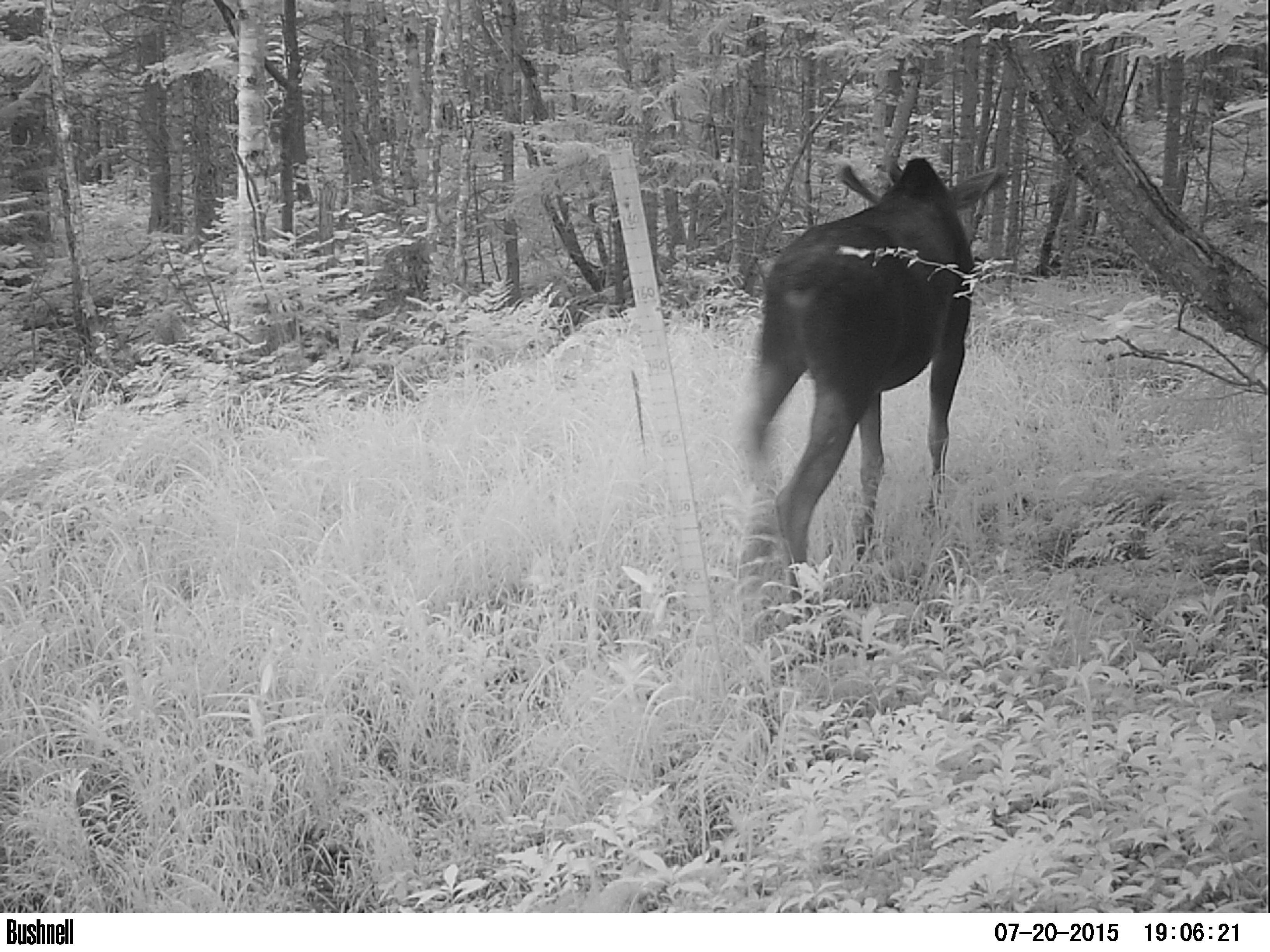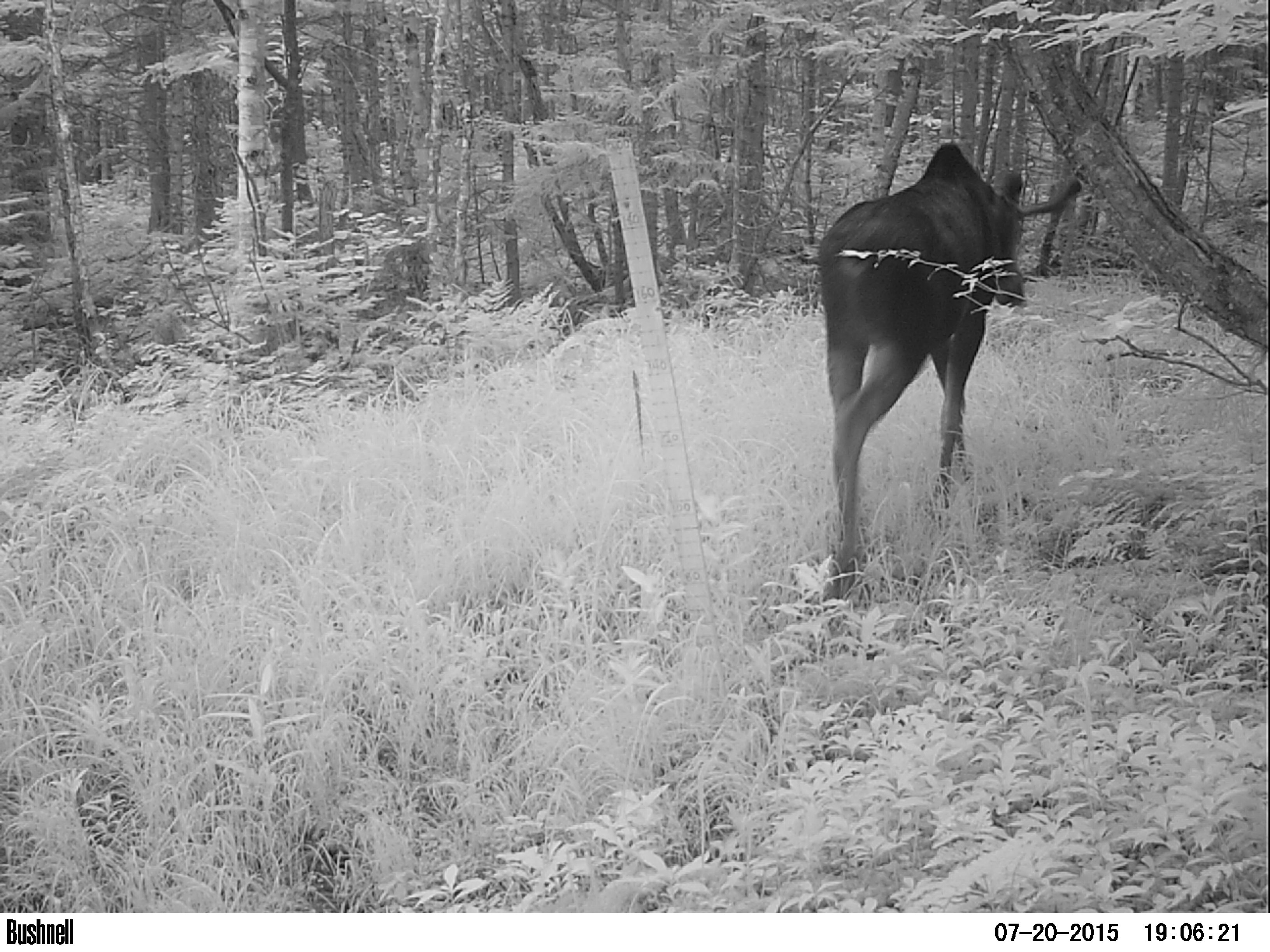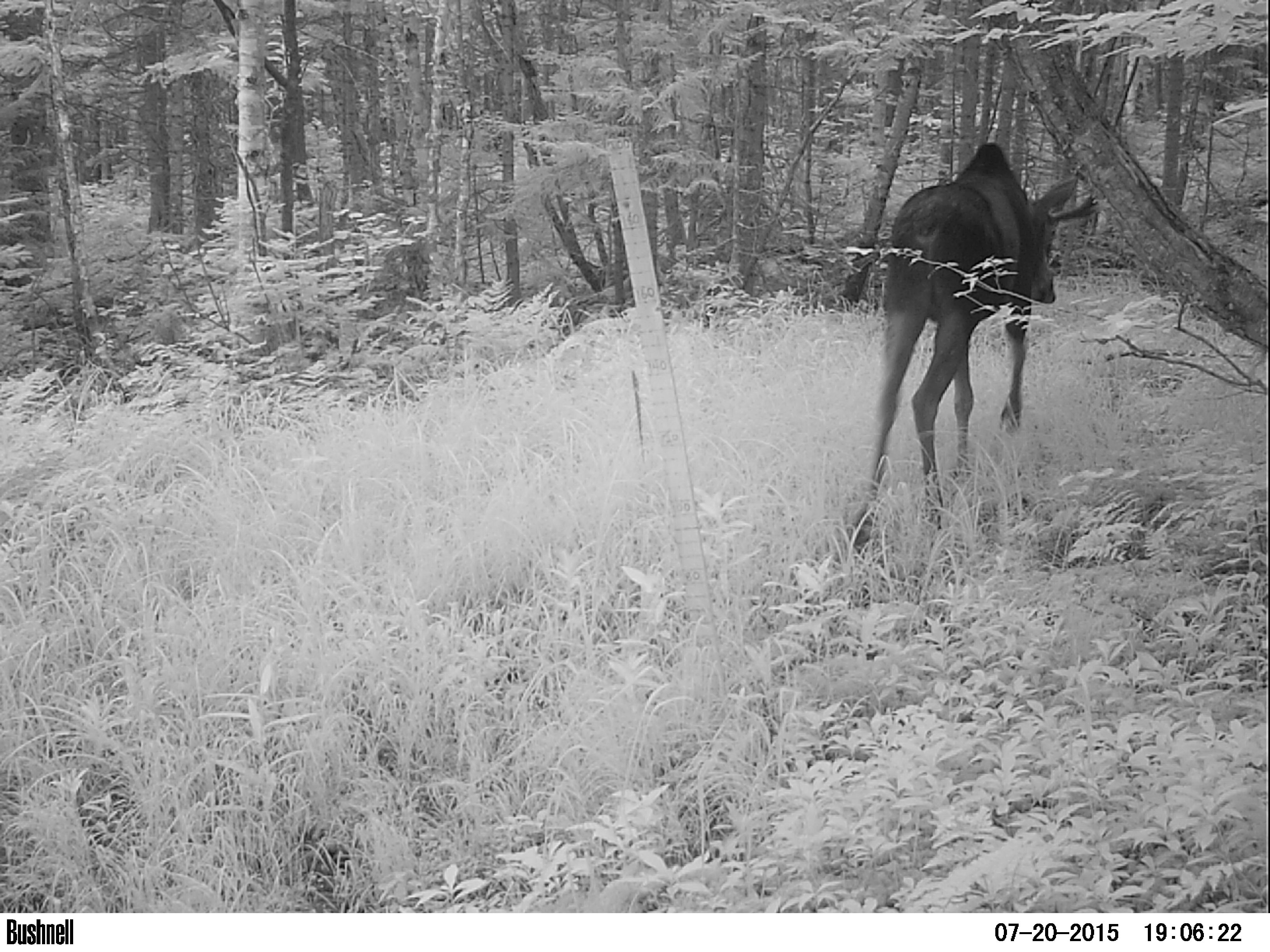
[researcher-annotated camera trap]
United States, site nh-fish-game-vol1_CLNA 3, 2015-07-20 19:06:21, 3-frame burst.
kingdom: Animalia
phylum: Chordata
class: Mammalia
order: Artiodactyla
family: Cervidae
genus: Alces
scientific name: Alces alces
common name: moose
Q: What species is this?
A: Moose (Alces alces).